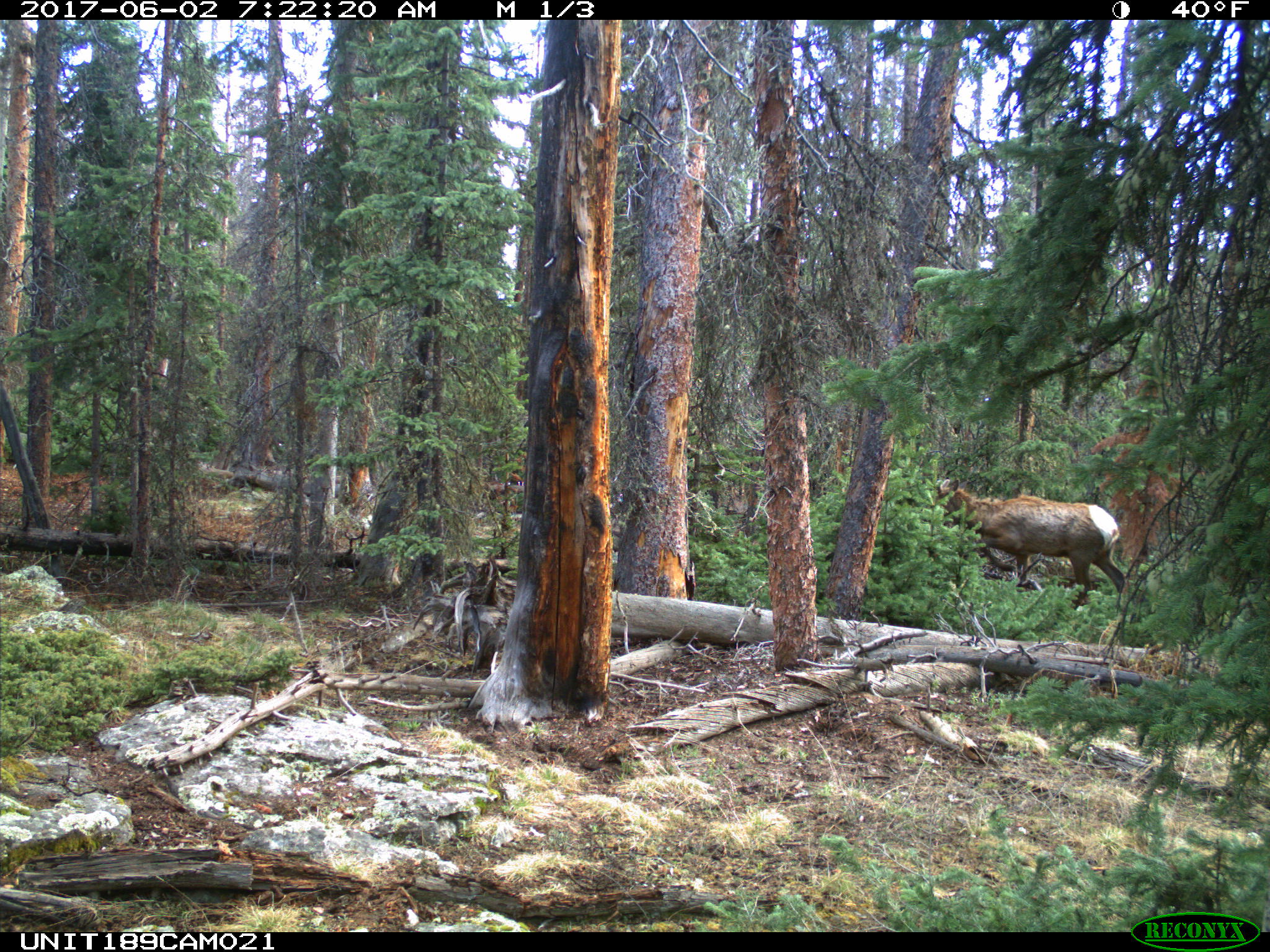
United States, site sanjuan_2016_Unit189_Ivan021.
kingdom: Animalia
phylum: Chordata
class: Mammalia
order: Artiodactyla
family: Cervidae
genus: Cervus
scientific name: Cervus elaphus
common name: red deer